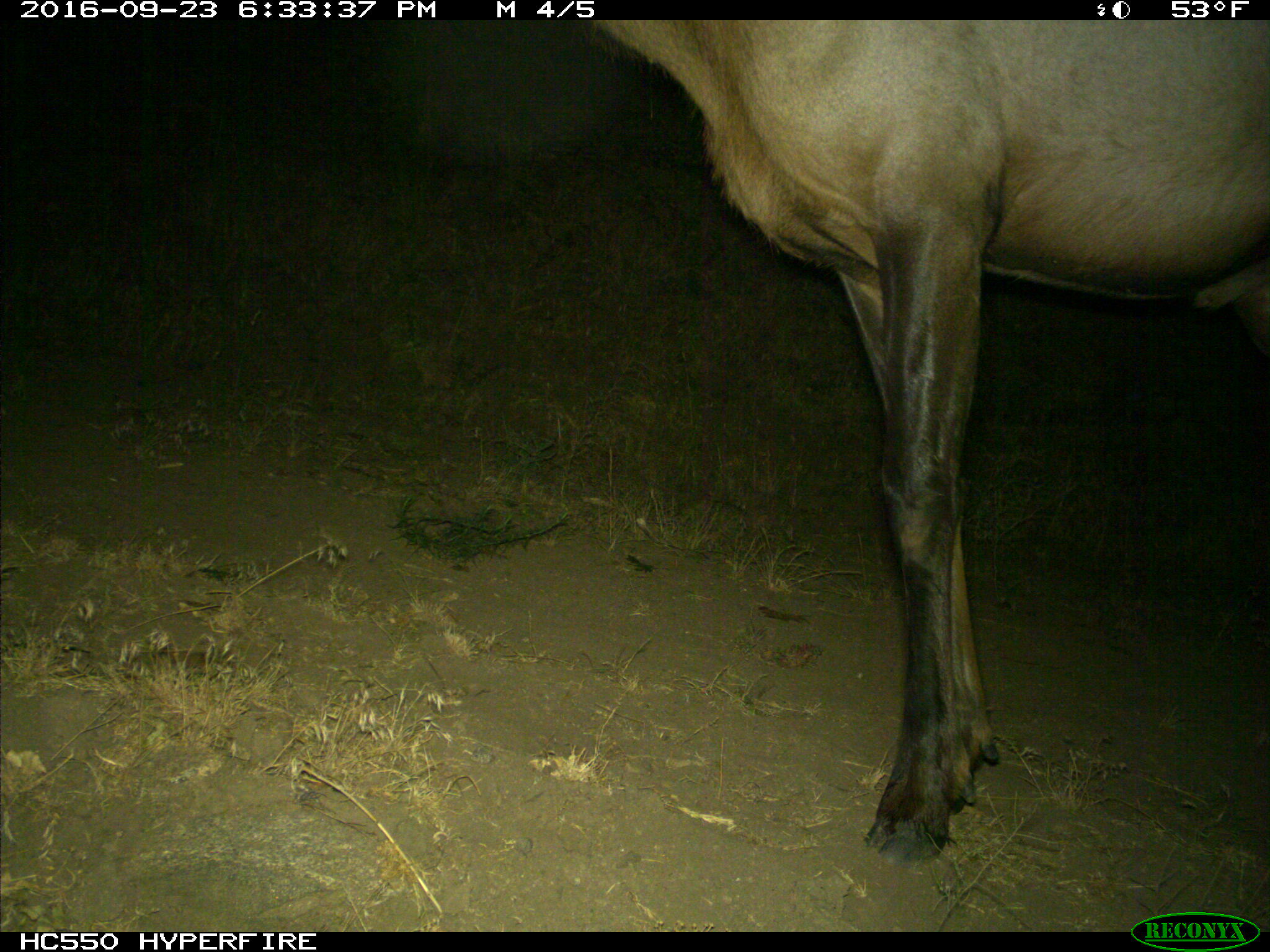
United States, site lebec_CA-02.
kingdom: Animalia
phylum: Chordata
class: Mammalia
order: Artiodactyla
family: Cervidae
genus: Cervus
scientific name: Cervus canadensis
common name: elk